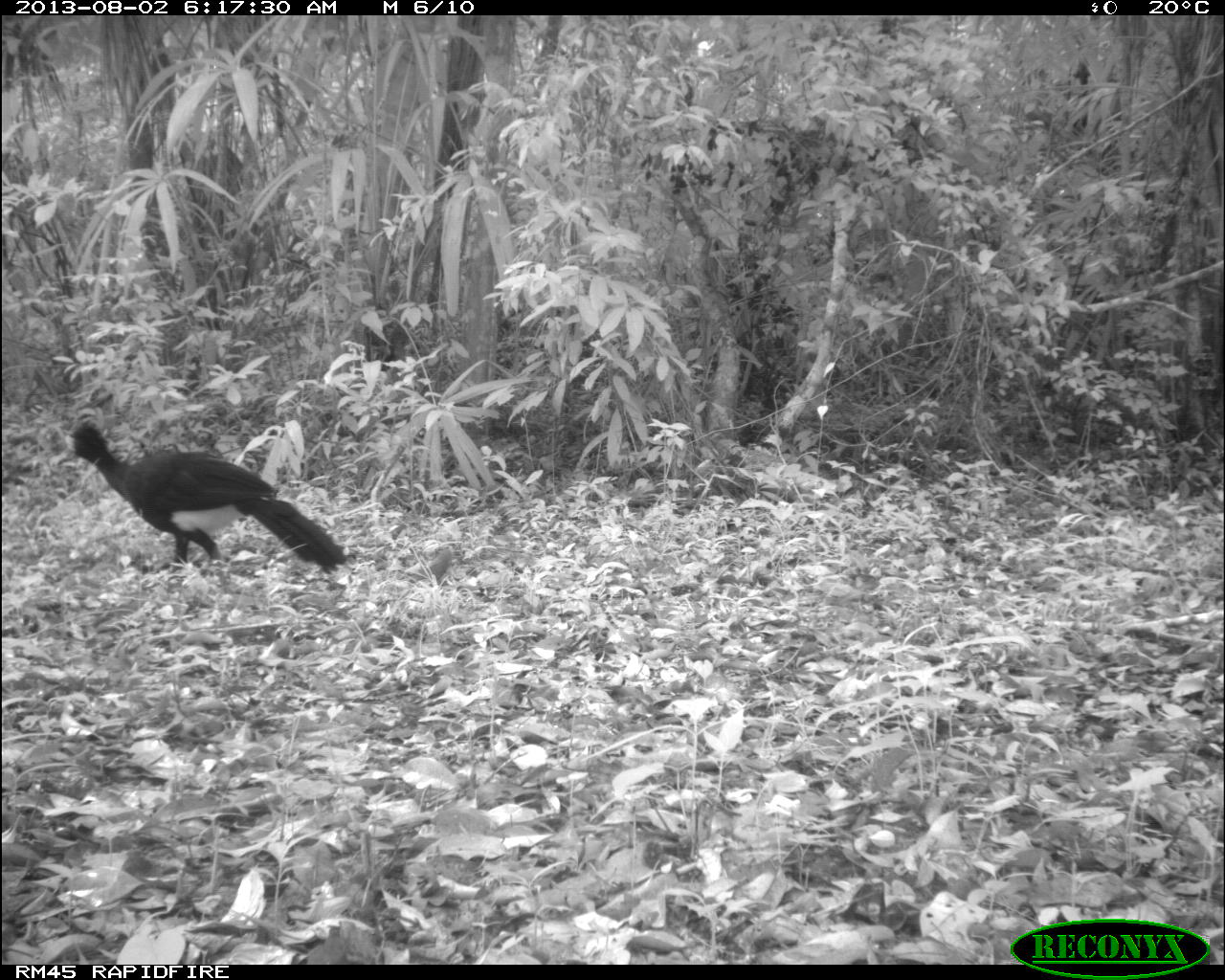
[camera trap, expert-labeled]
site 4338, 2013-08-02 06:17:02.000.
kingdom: Animalia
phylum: Chordata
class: Aves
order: Galliformes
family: Cracidae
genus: Crax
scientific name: Crax rubra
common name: great curassow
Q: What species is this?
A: Crax rubra (great curassow).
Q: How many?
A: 1.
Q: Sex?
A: Male.